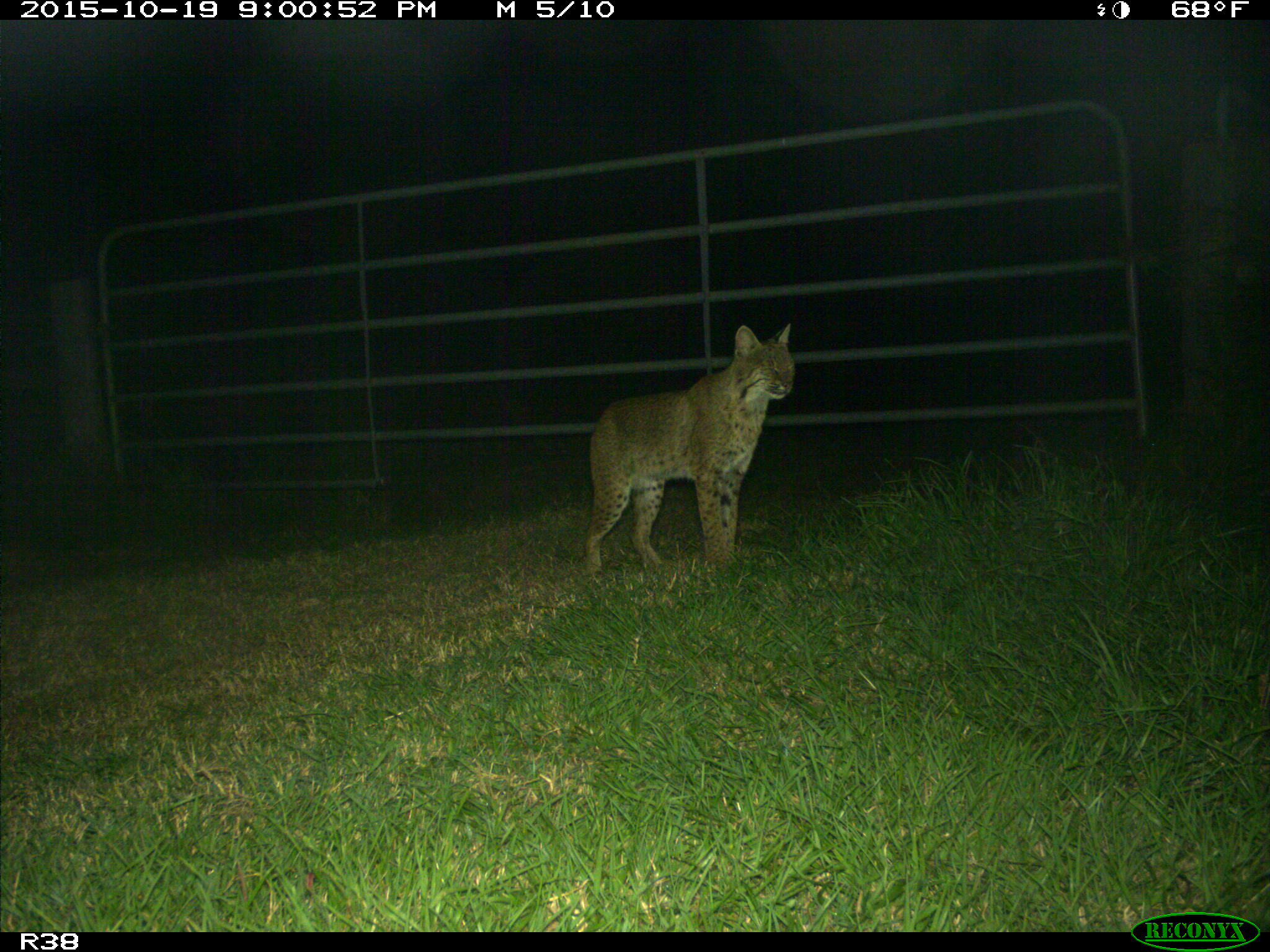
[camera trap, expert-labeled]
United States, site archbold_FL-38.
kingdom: Animalia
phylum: Chordata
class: Mammalia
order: Carnivora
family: Felidae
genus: Lynx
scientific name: Lynx rufus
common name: bobcat